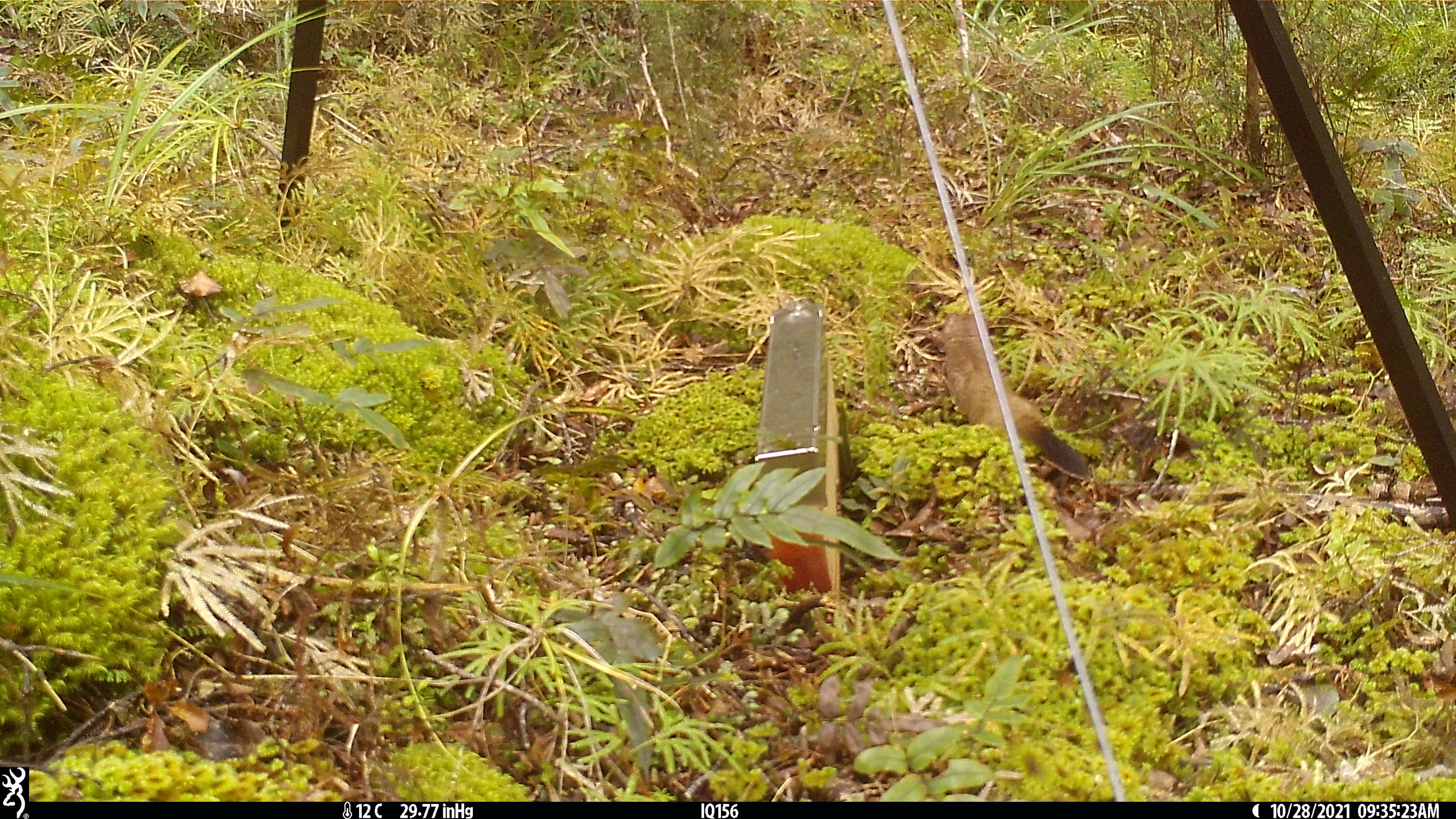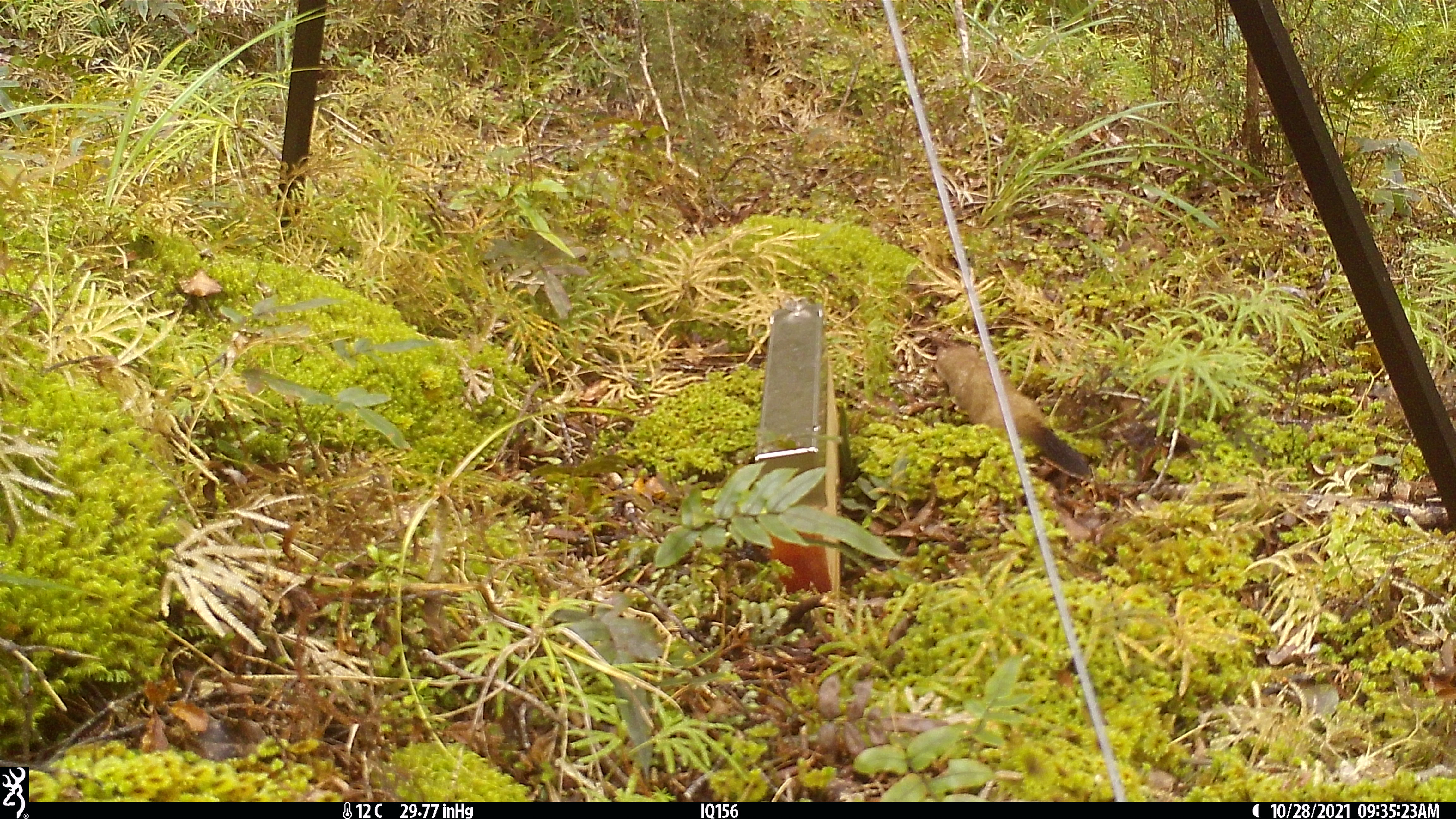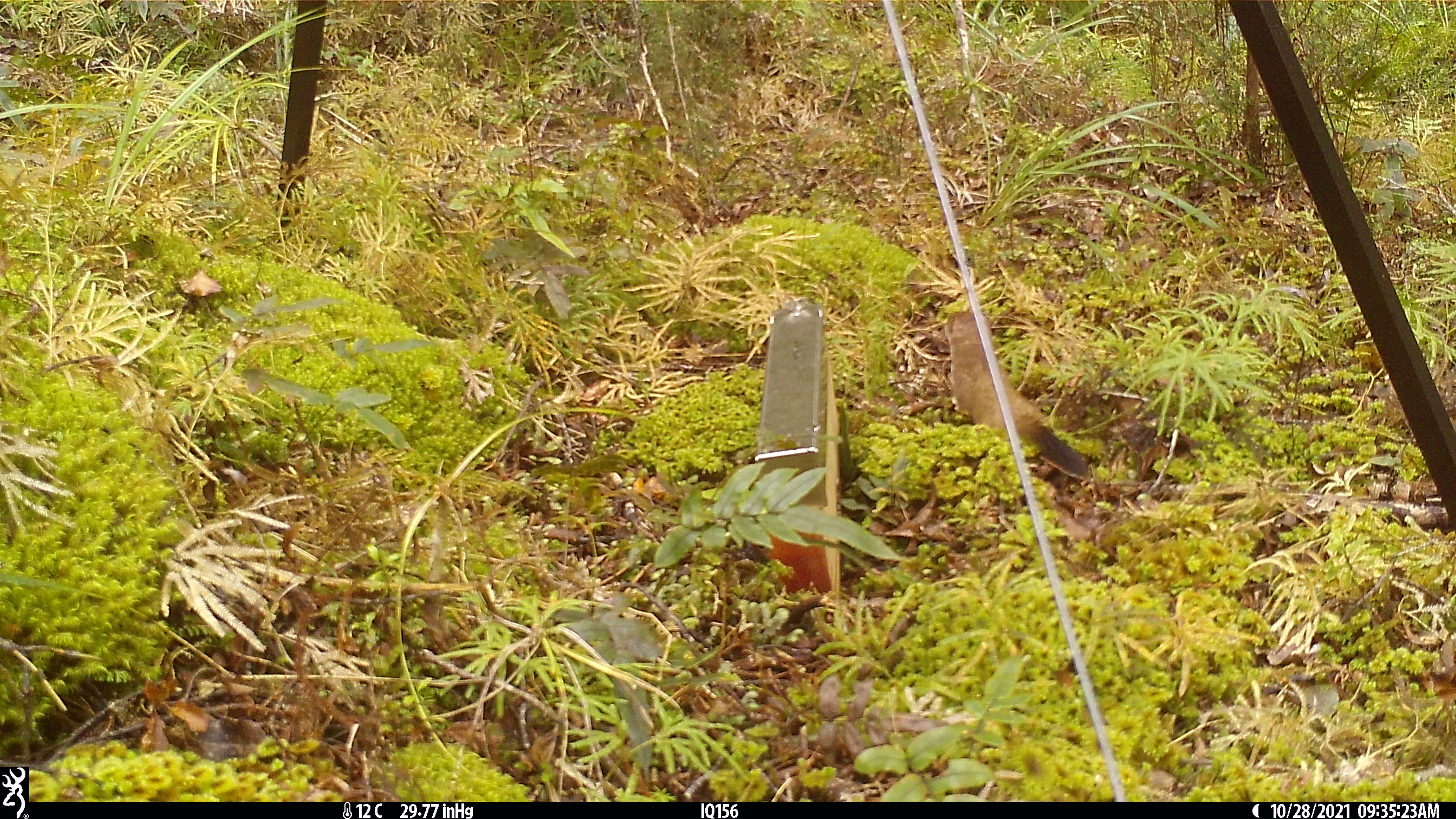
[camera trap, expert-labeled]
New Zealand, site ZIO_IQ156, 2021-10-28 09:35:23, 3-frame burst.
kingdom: Animalia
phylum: Chordata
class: Mammalia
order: Carnivora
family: Mustelidae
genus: Mustela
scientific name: Mustela erminea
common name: stoat